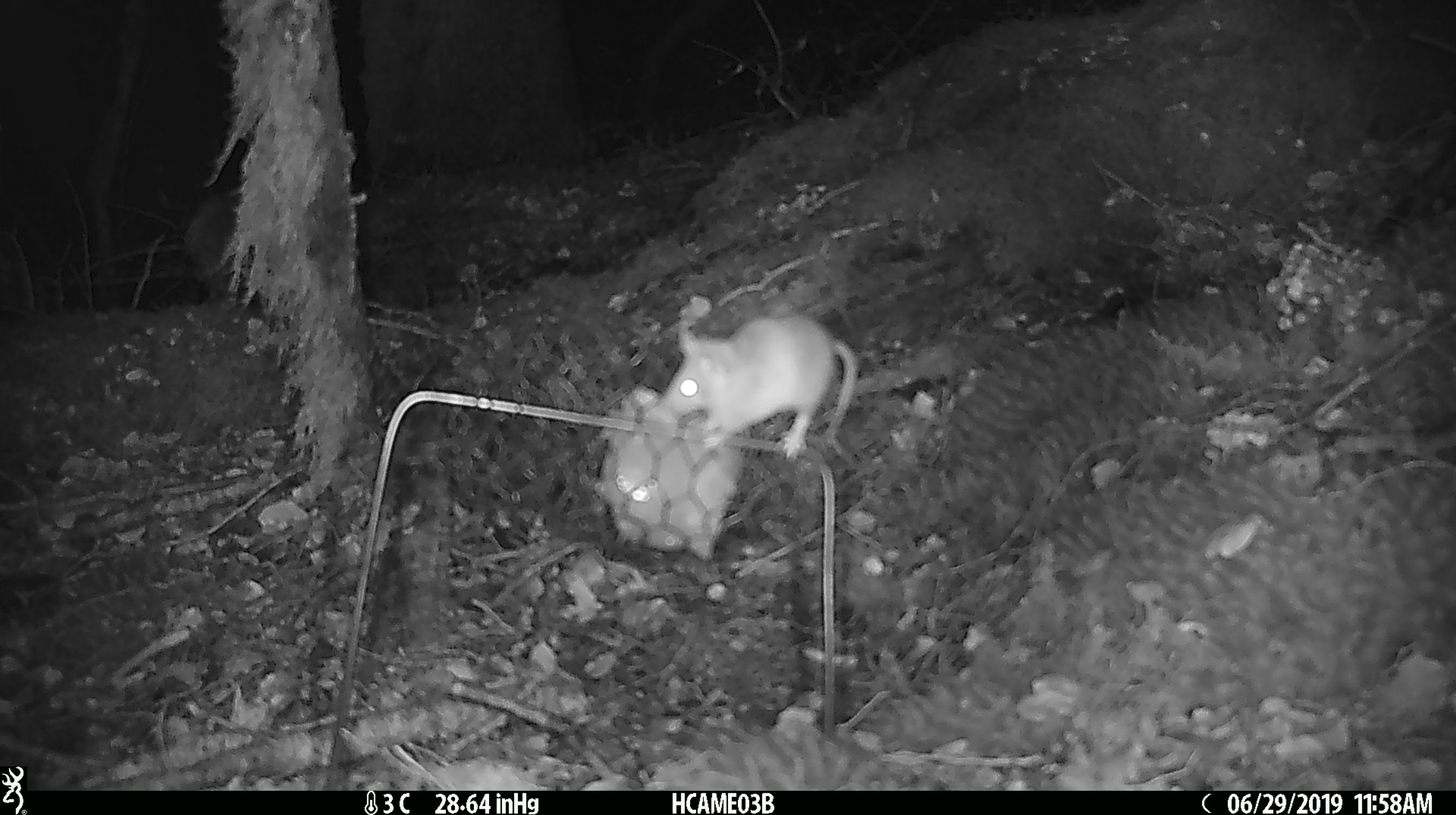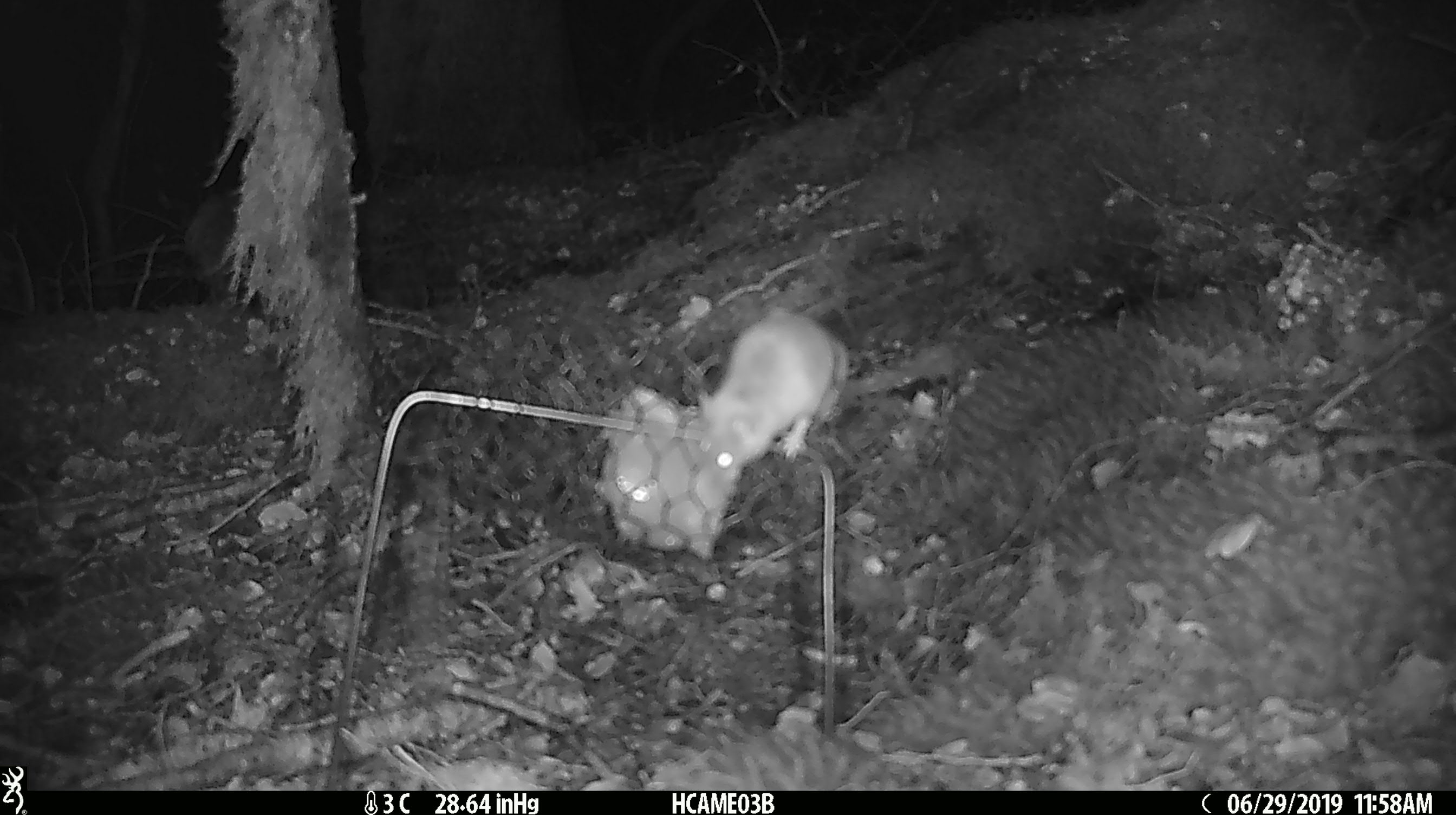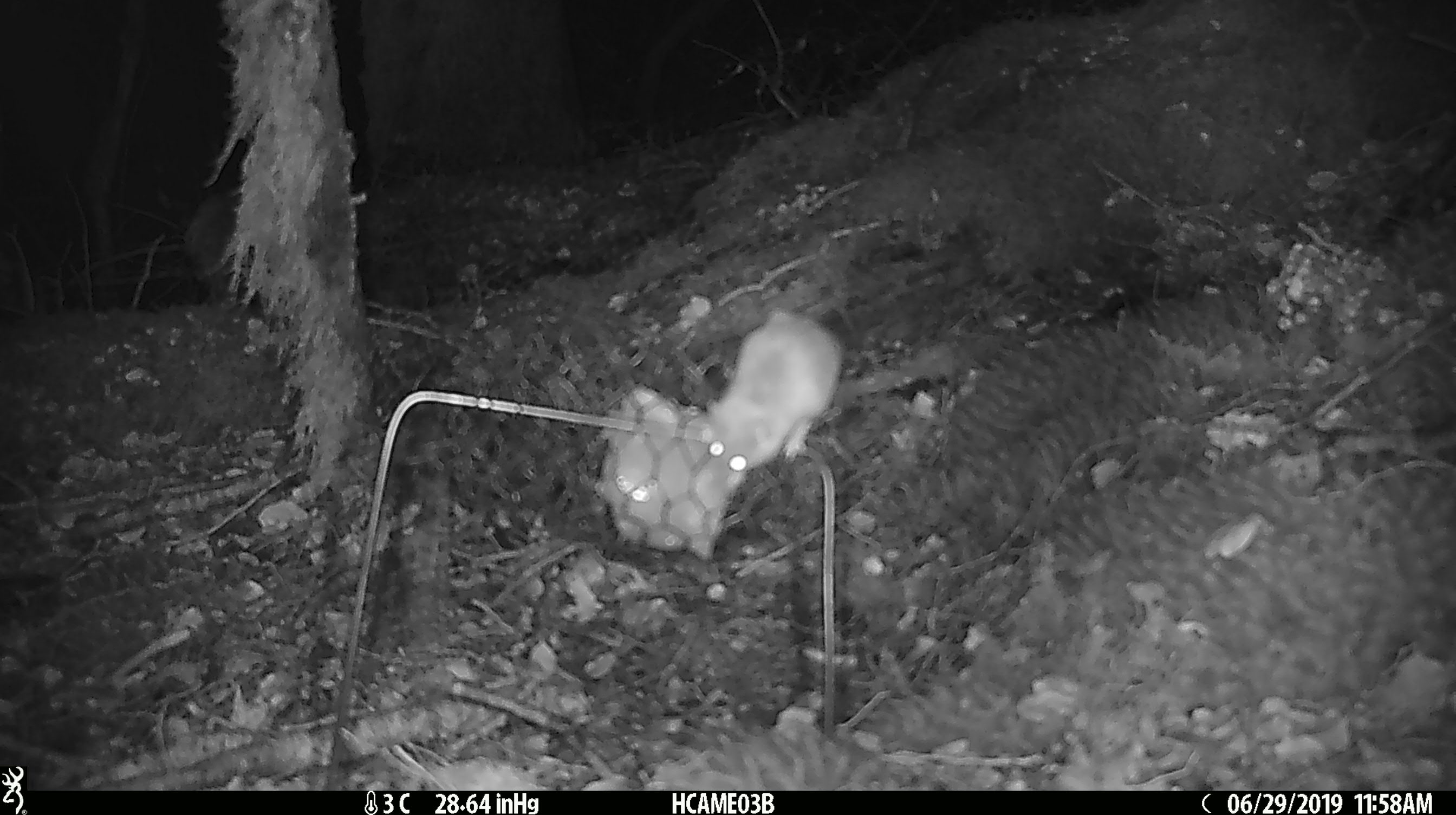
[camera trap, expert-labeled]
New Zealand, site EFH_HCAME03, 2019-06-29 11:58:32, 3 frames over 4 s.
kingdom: Animalia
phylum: Chordata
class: Mammalia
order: Rodentia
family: Muridae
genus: Mus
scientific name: Mus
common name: mouse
Mouse (Mus).